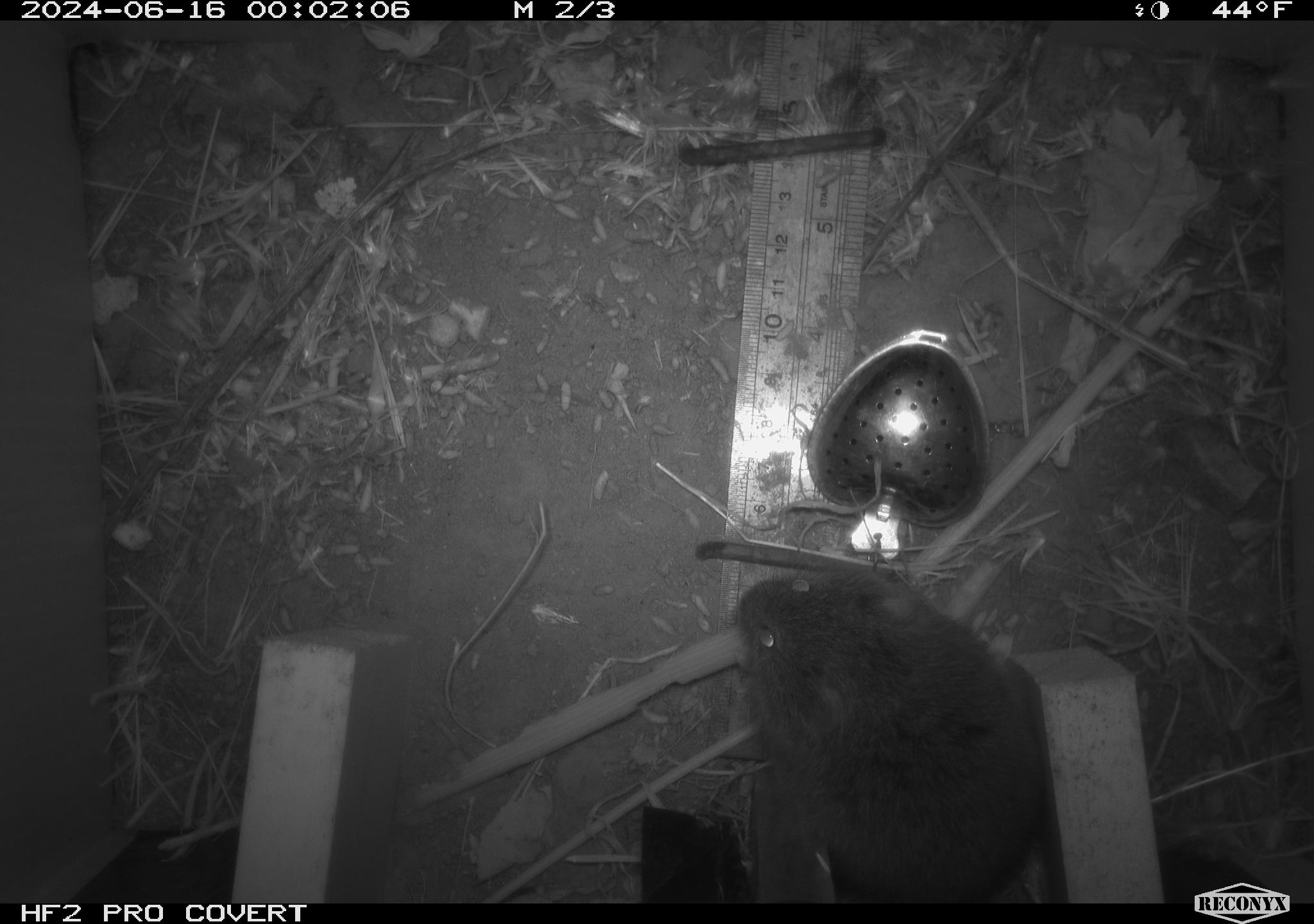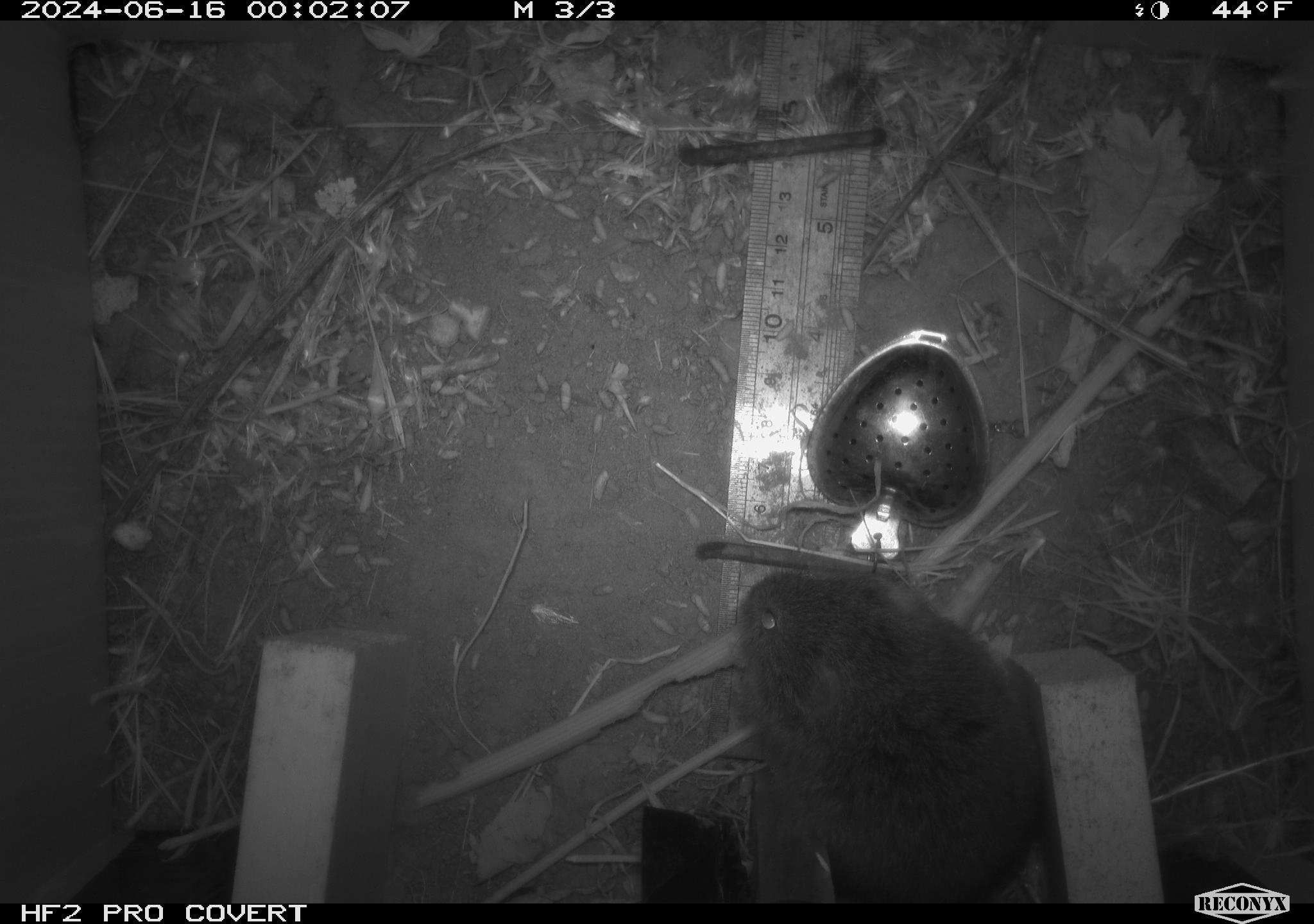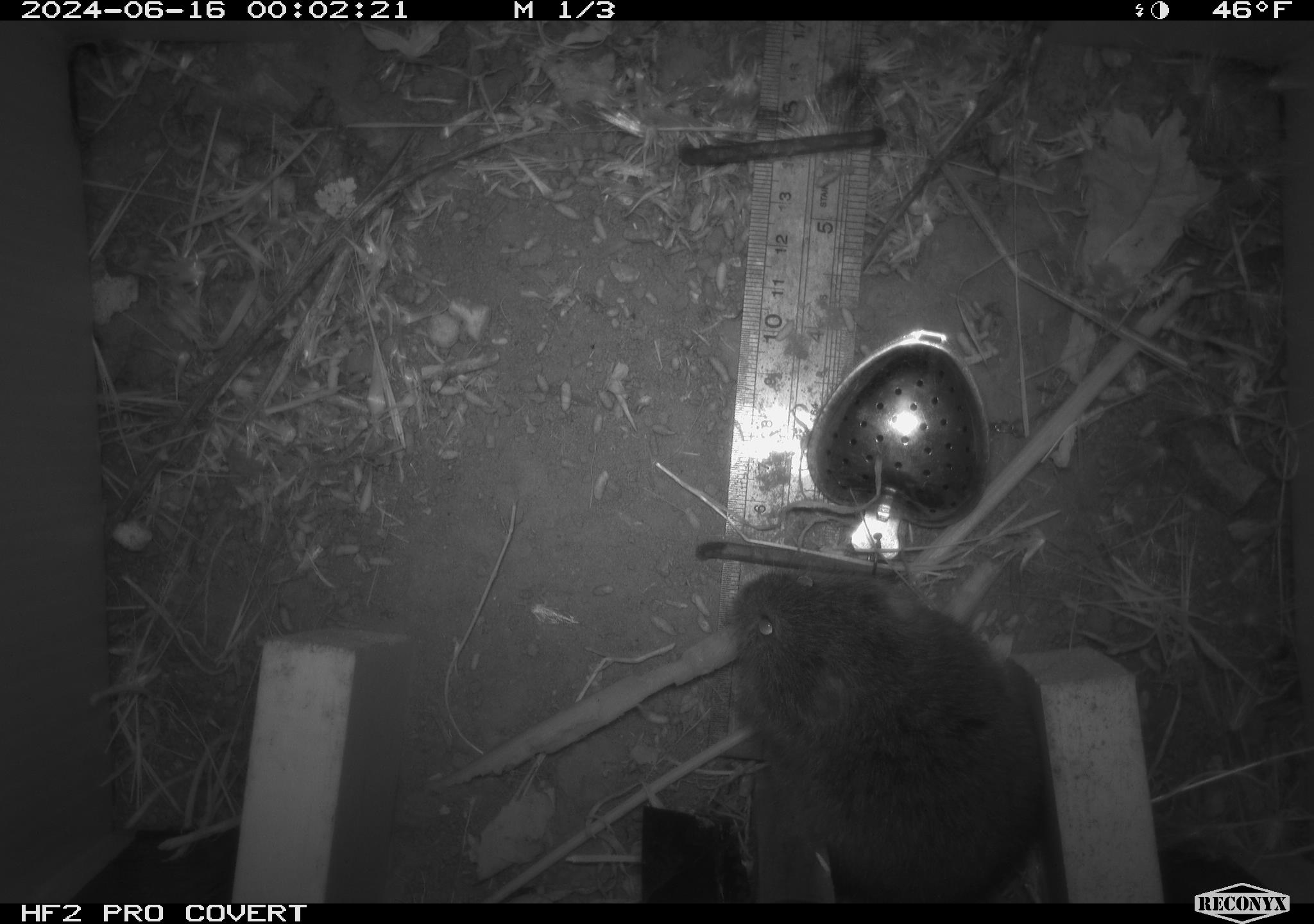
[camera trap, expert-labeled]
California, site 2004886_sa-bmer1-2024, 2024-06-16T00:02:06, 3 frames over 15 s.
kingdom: Animalia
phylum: Chordata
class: Mammalia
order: Rodentia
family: Cricetidae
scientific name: Cricetidae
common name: hamsters, voles, lemmings, and allies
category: cricetidae family